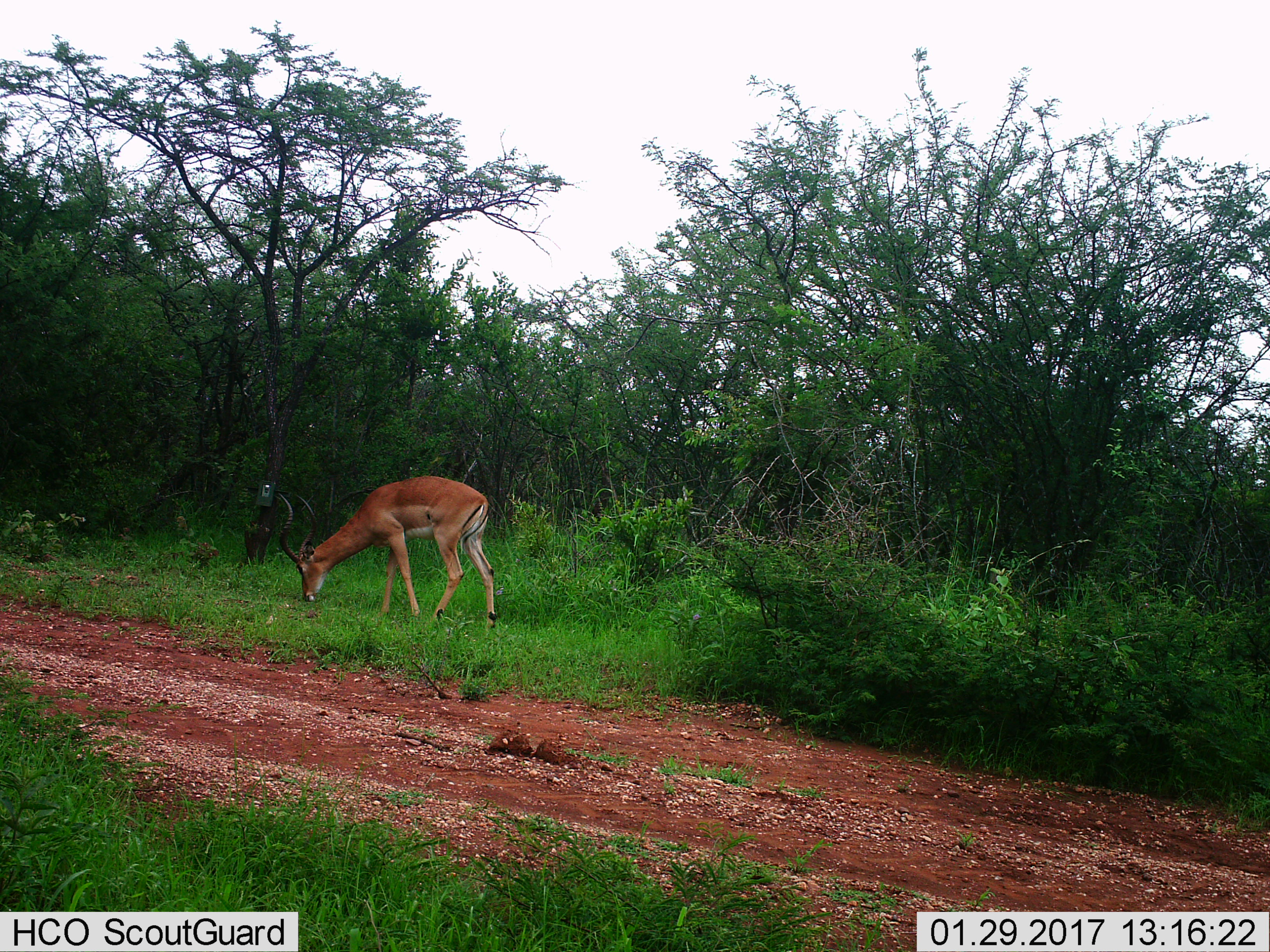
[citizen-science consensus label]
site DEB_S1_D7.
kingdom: Animalia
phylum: Chordata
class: Mammalia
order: Artiodactyla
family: Bovidae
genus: Aepyceros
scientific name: Aepyceros melampus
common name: impala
Impala (Aepyceros melampus), count 1. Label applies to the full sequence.